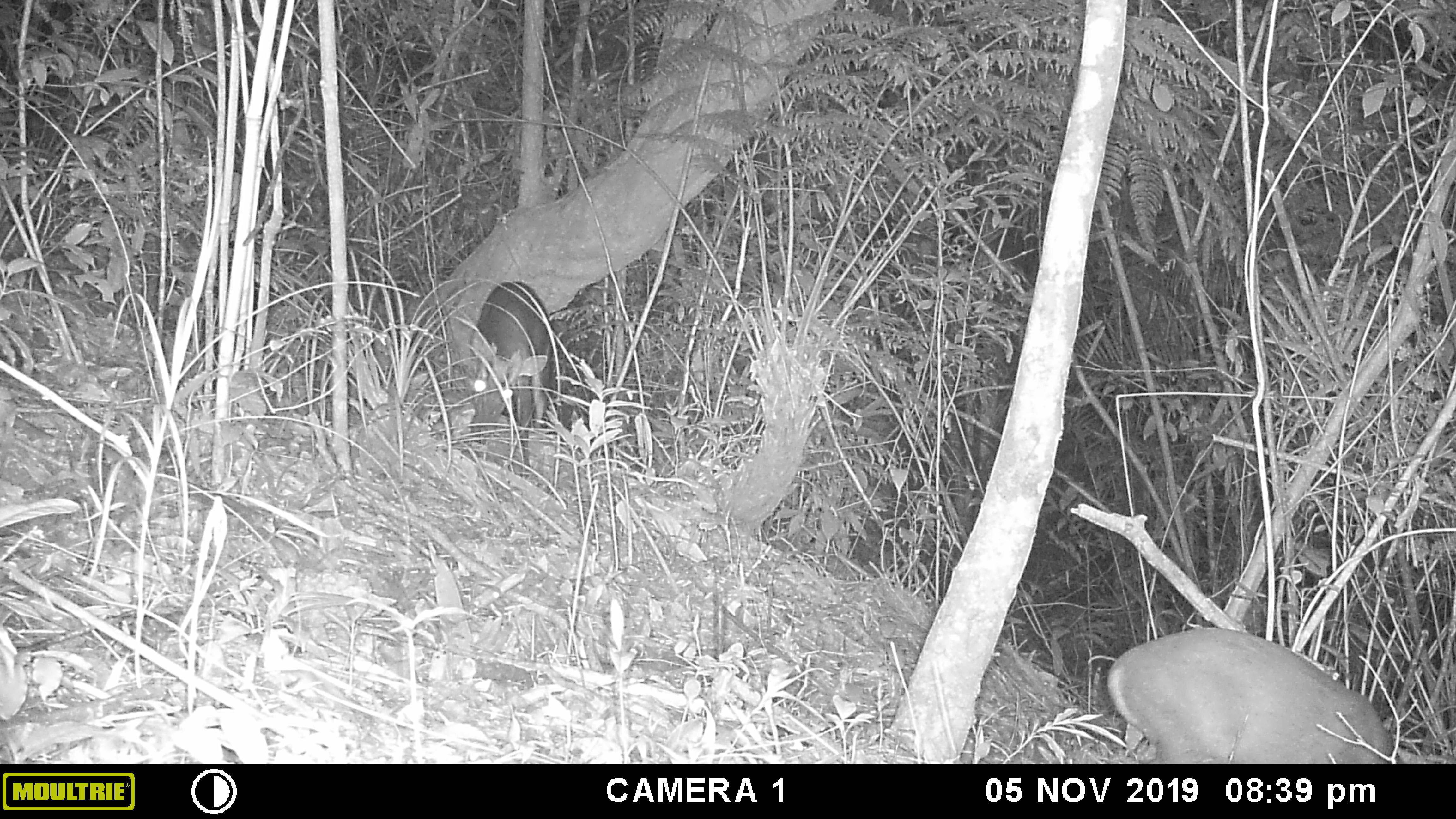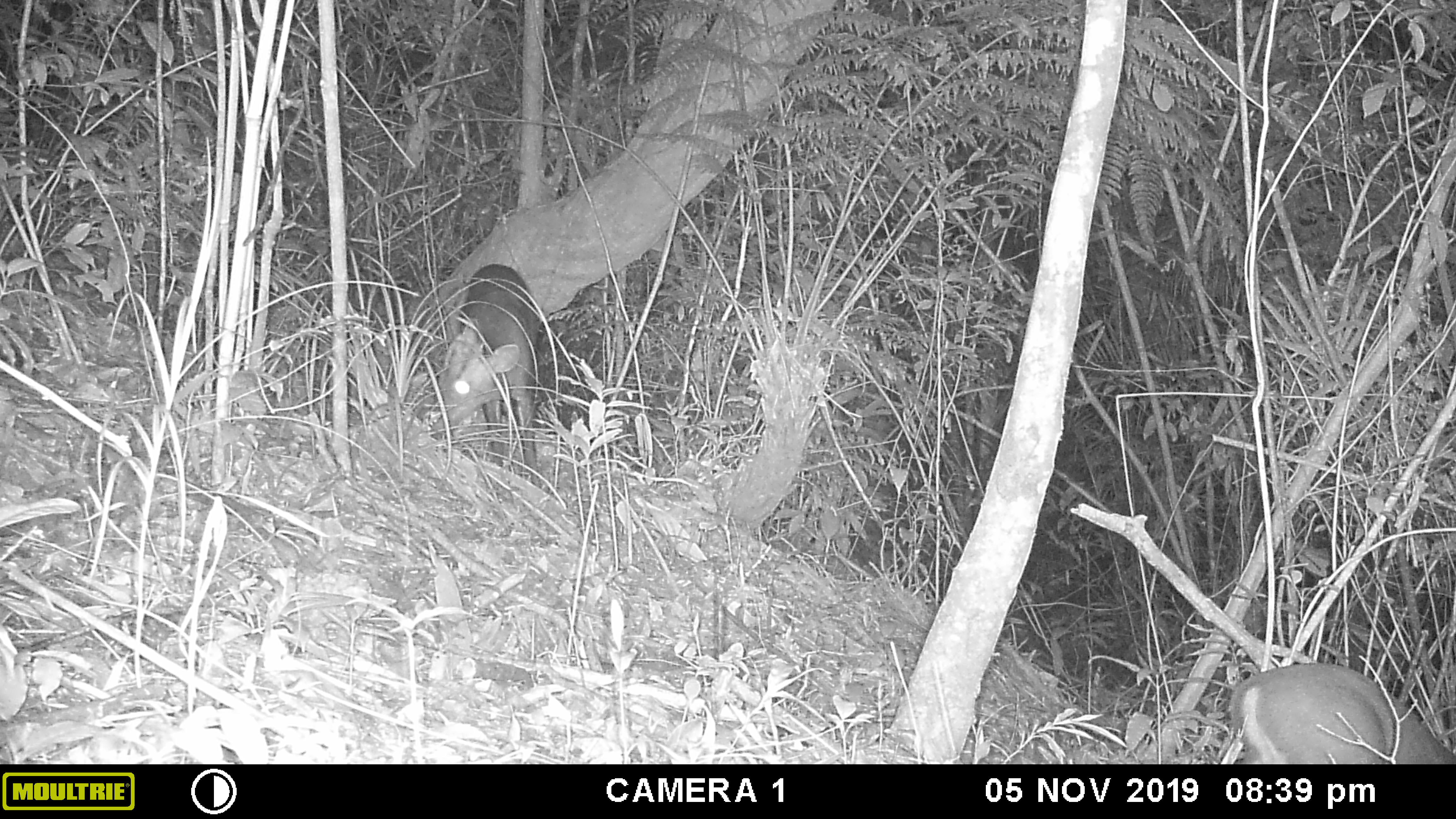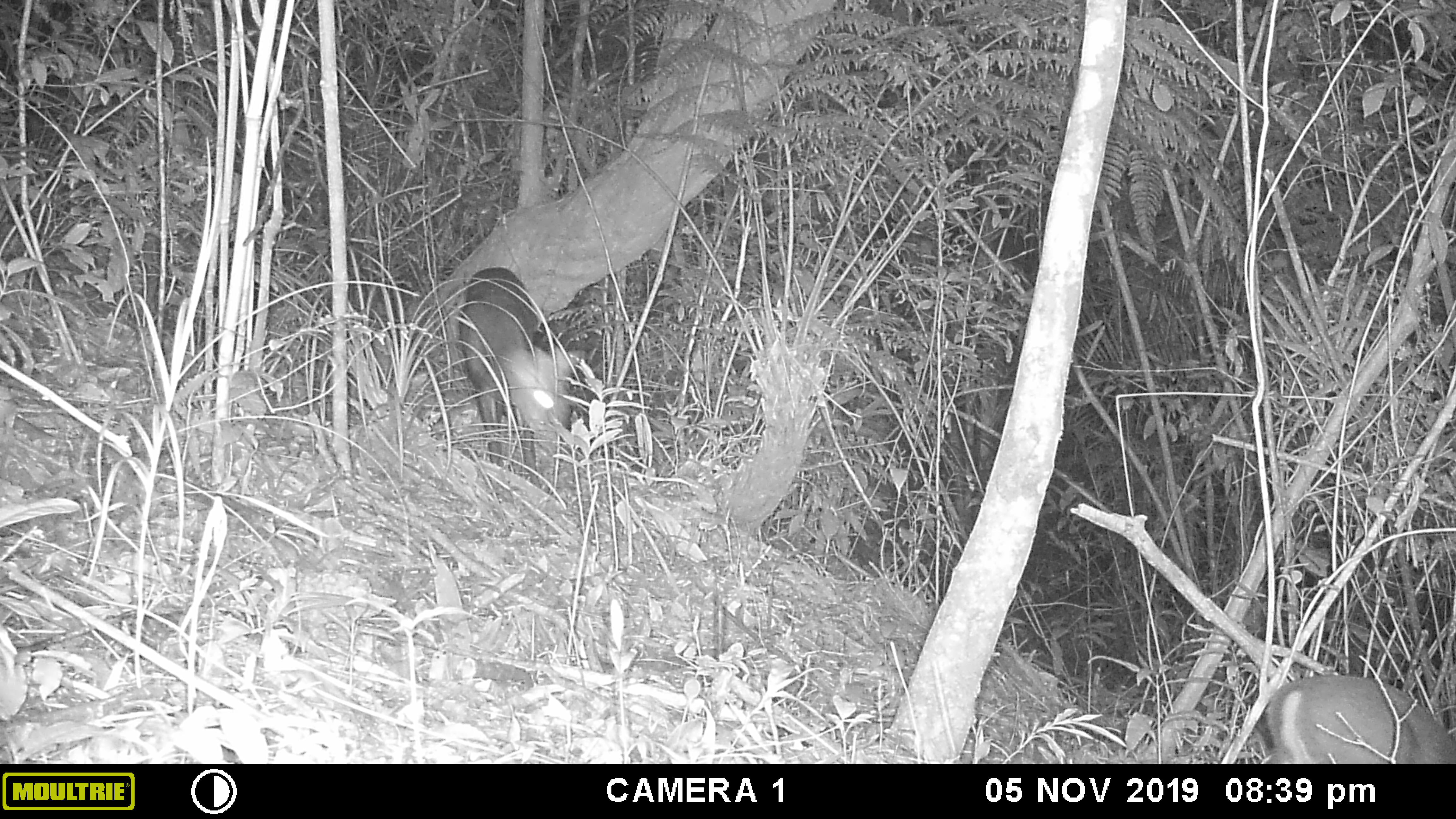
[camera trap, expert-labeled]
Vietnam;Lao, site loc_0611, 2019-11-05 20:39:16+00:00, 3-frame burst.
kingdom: Animalia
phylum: Chordata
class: Mammalia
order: Artiodactyla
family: Cervidae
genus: Muntiacus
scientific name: Muntiacus rooseveltorum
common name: roosevelt's muntjac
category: roosevelts muntjac group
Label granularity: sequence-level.